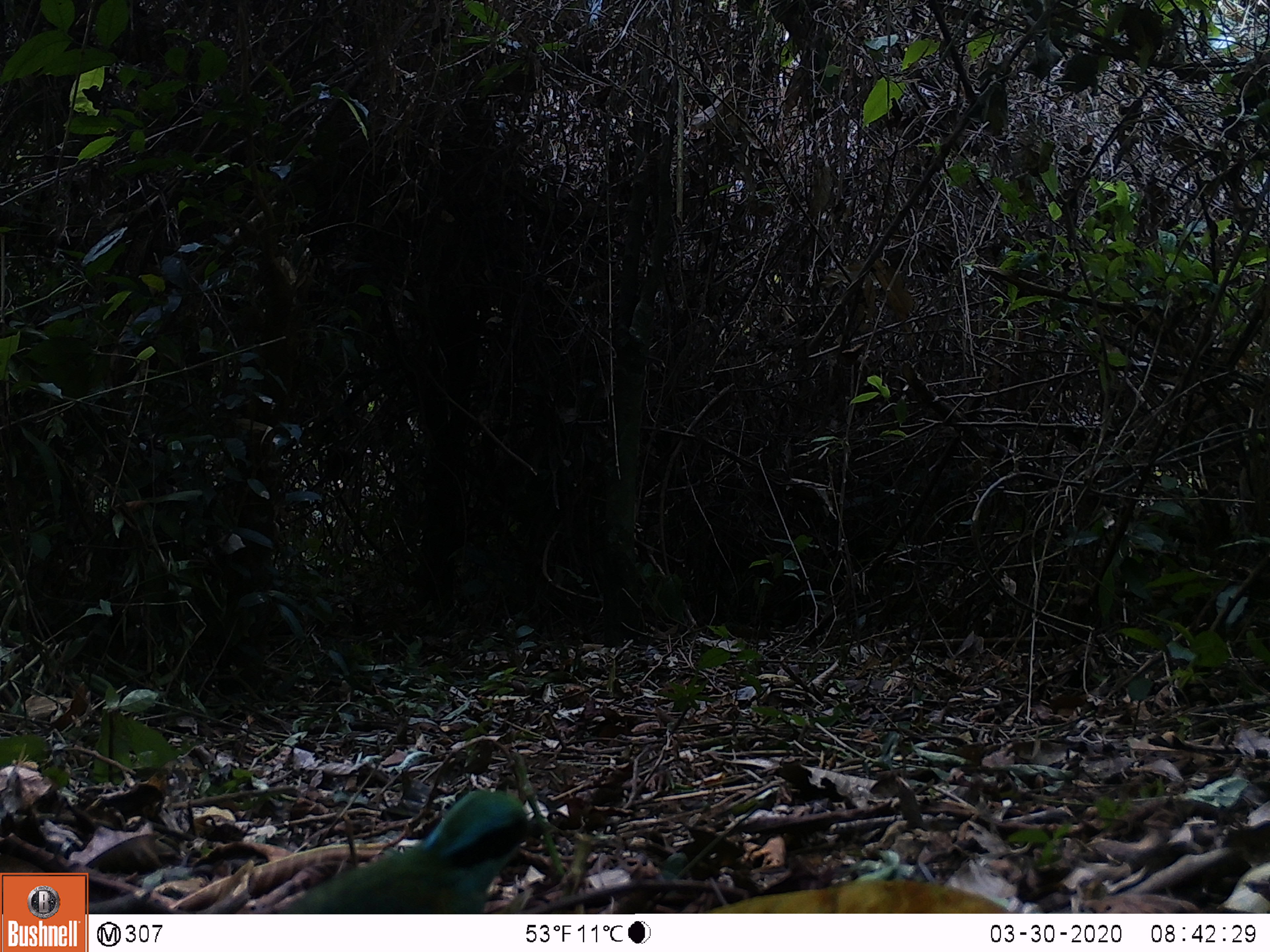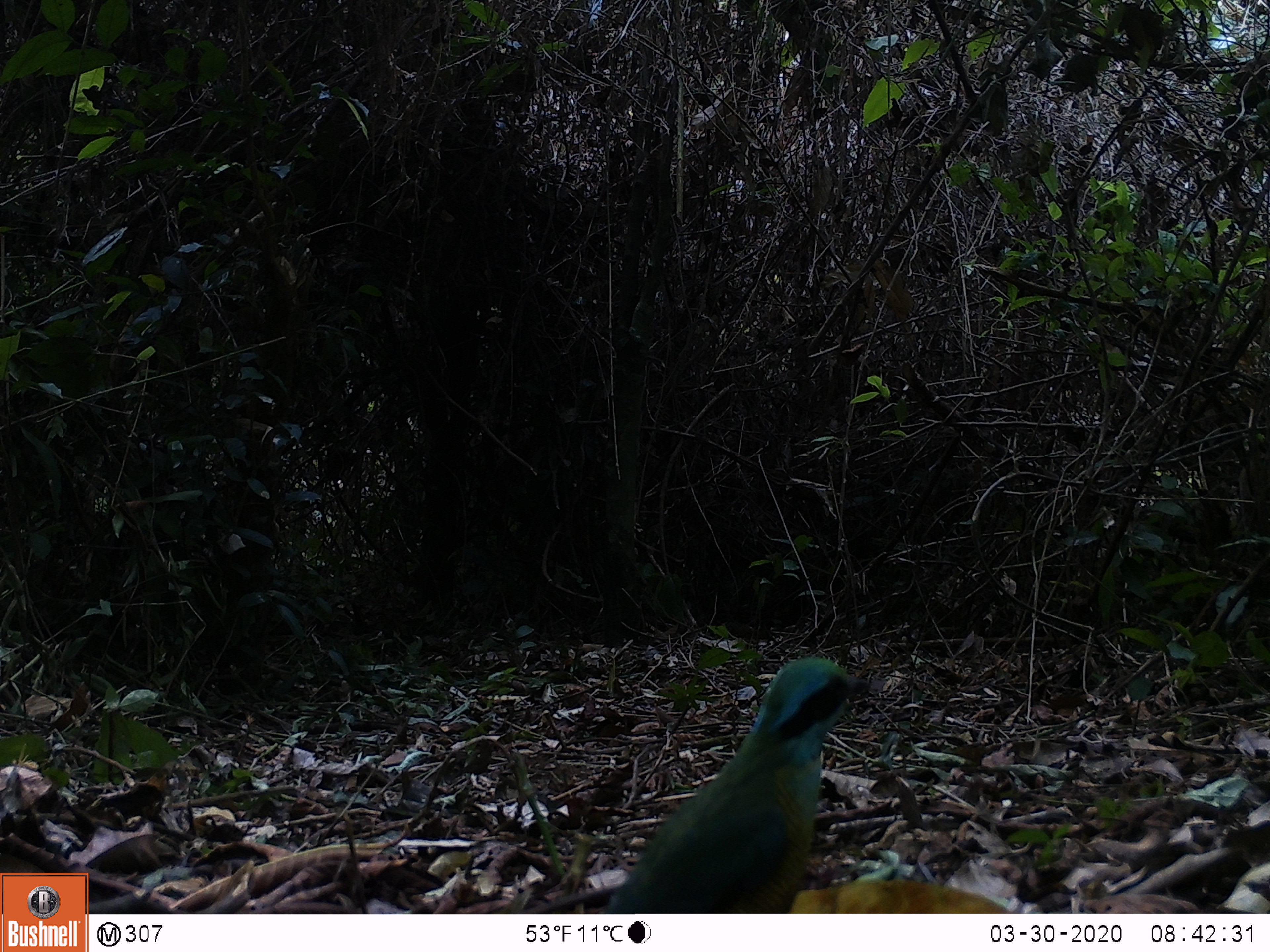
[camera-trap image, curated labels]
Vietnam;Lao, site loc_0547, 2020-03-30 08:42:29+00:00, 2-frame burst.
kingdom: Animalia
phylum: Chordata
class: Aves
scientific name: Aves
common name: bird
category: unidentified bird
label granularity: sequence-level